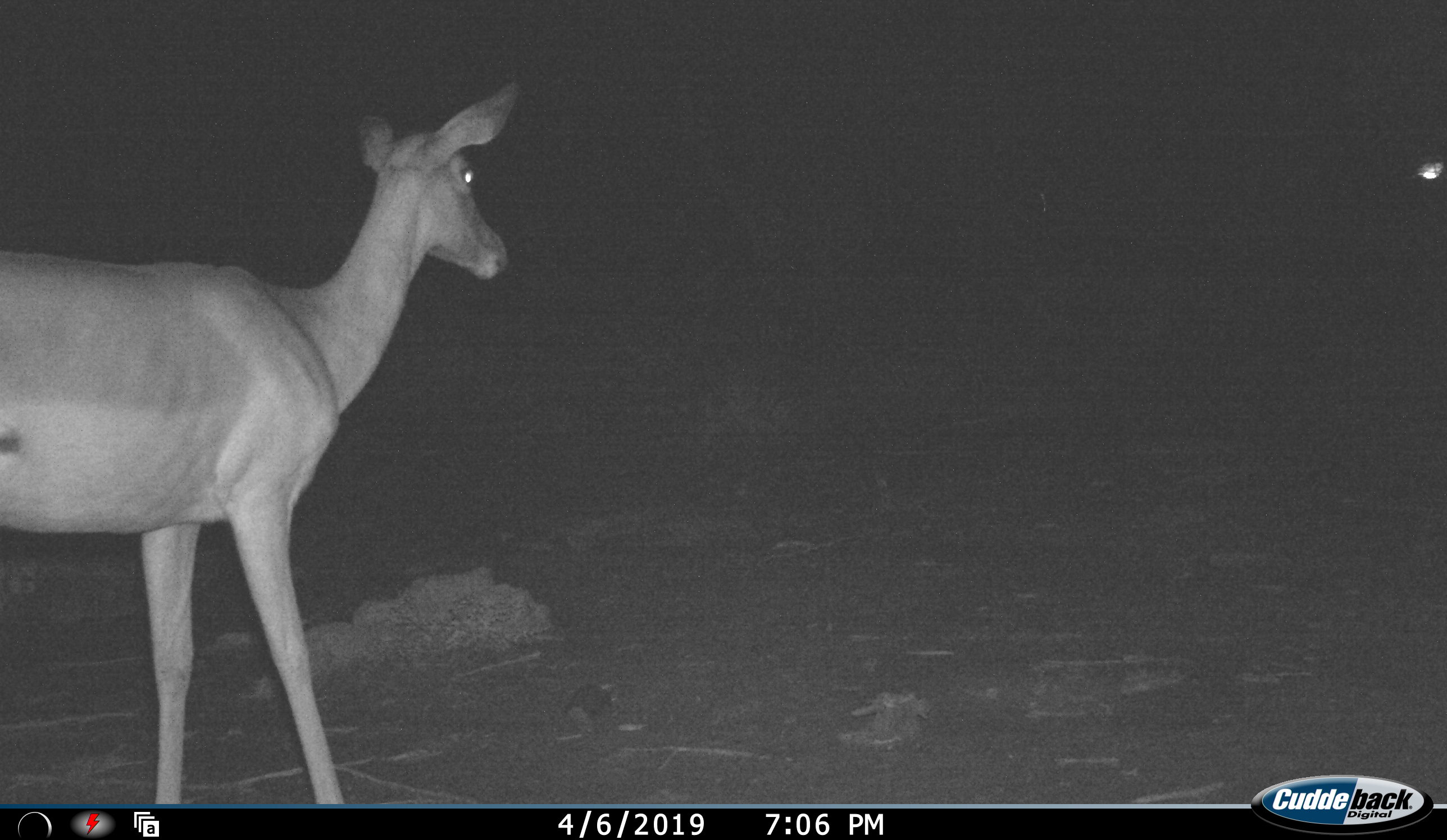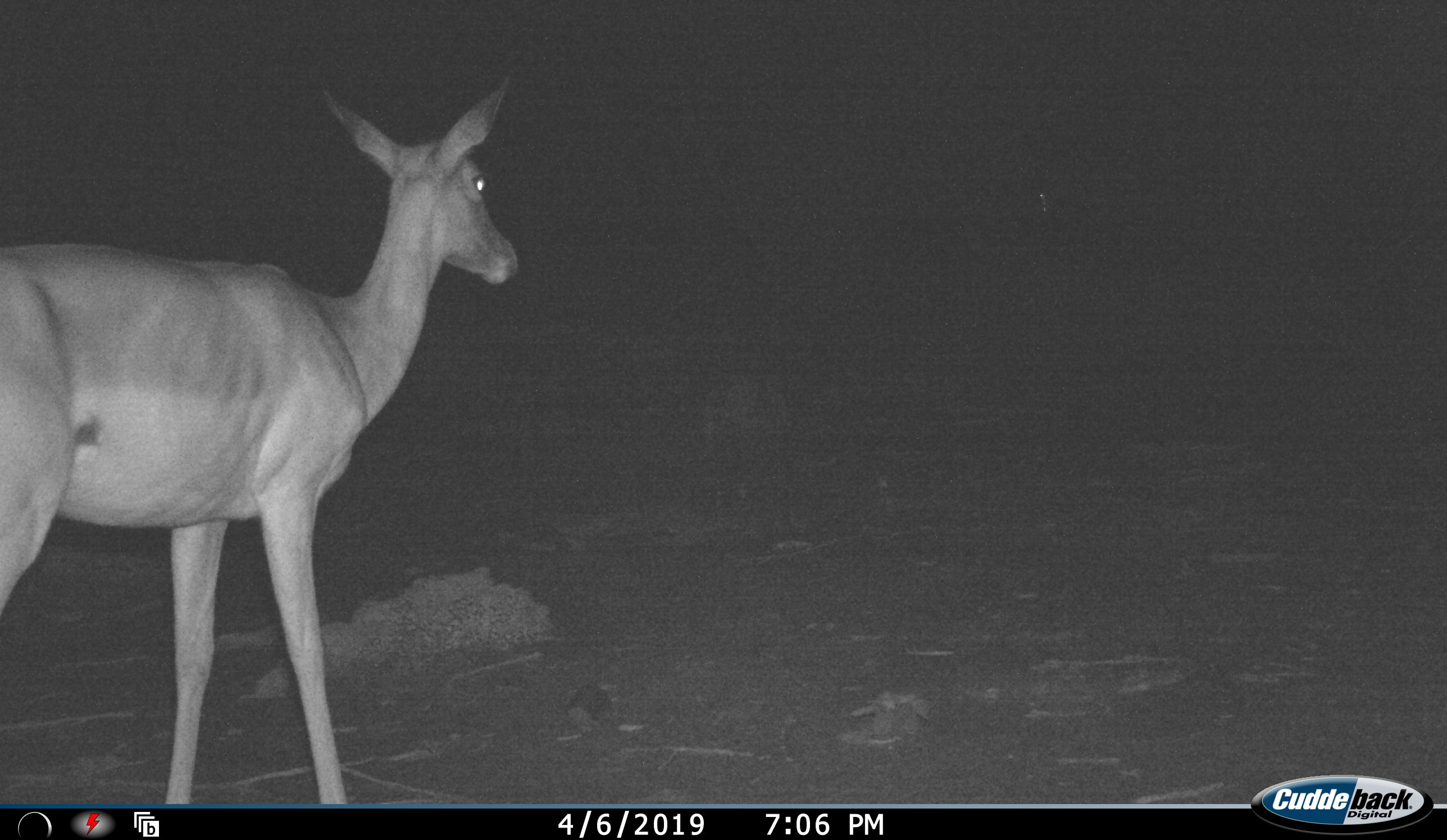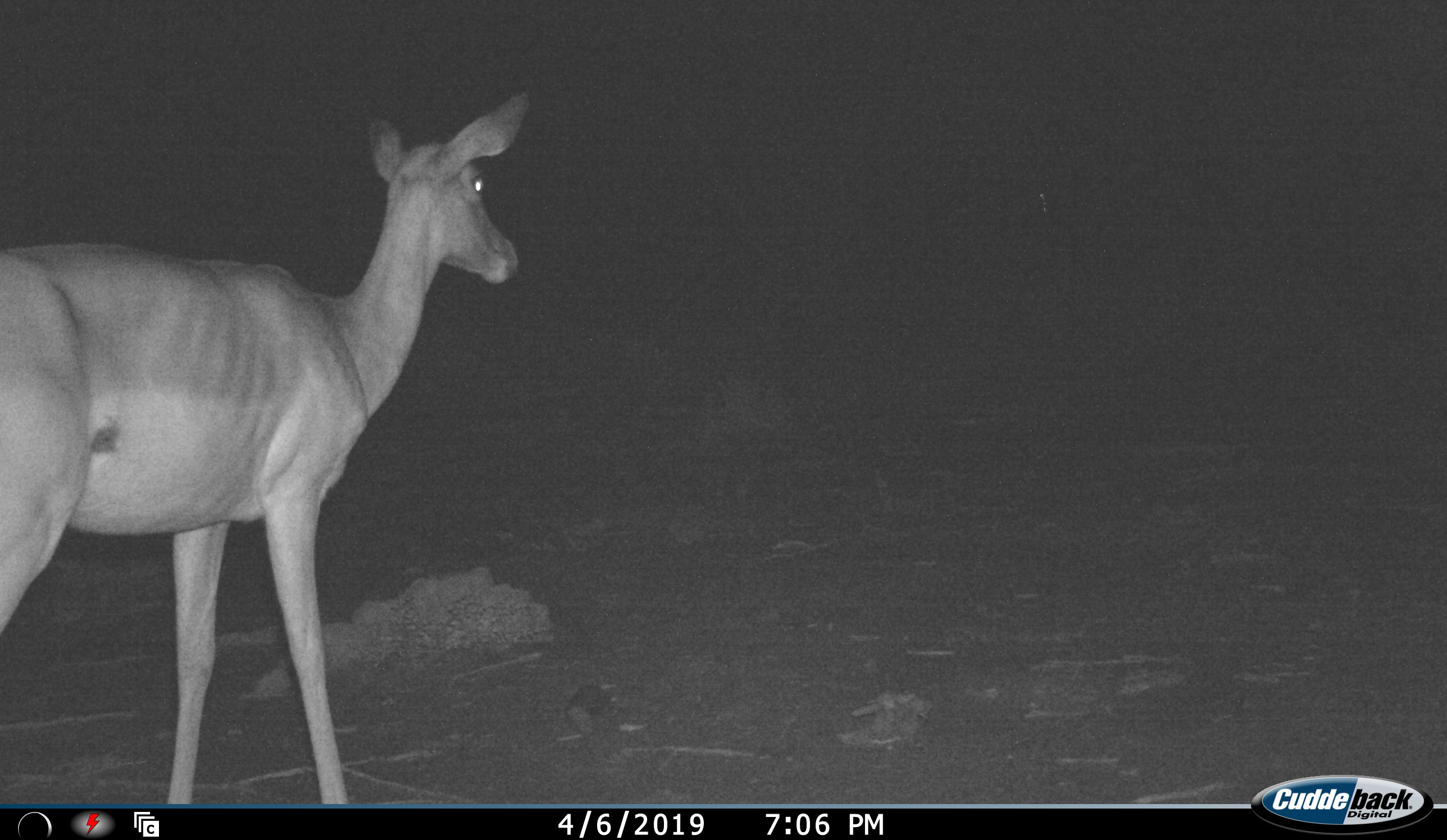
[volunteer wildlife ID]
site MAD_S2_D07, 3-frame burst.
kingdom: Animalia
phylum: Chordata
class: Mammalia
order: Artiodactyla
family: Bovidae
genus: Aepyceros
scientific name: Aepyceros melampus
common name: impala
Impala (Aepyceros melampus), count 1. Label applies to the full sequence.